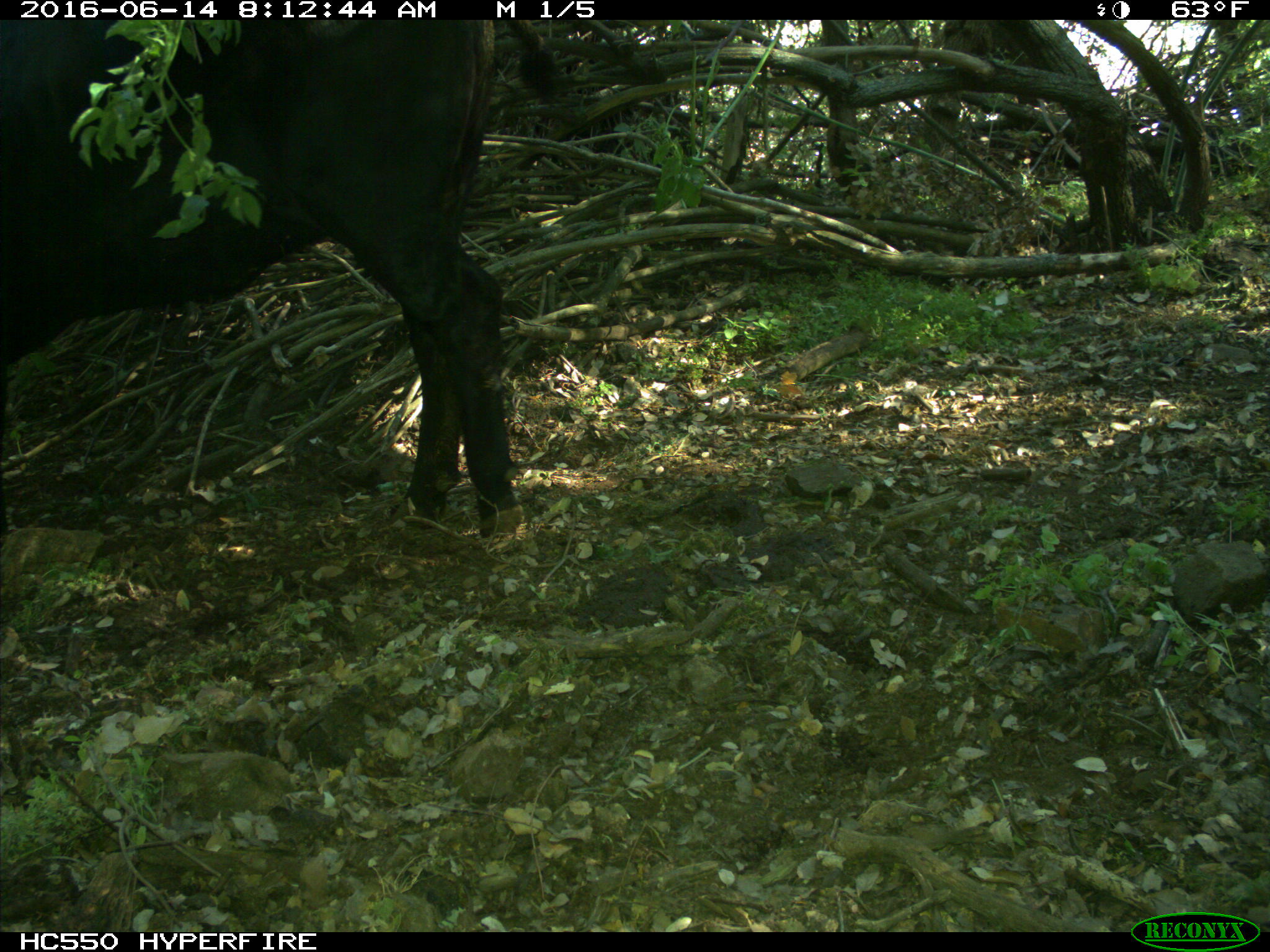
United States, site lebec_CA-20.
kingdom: Animalia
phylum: Chordata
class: Mammalia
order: Artiodactyla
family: Bovidae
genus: Bos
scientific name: Bos taurus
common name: domestic cow